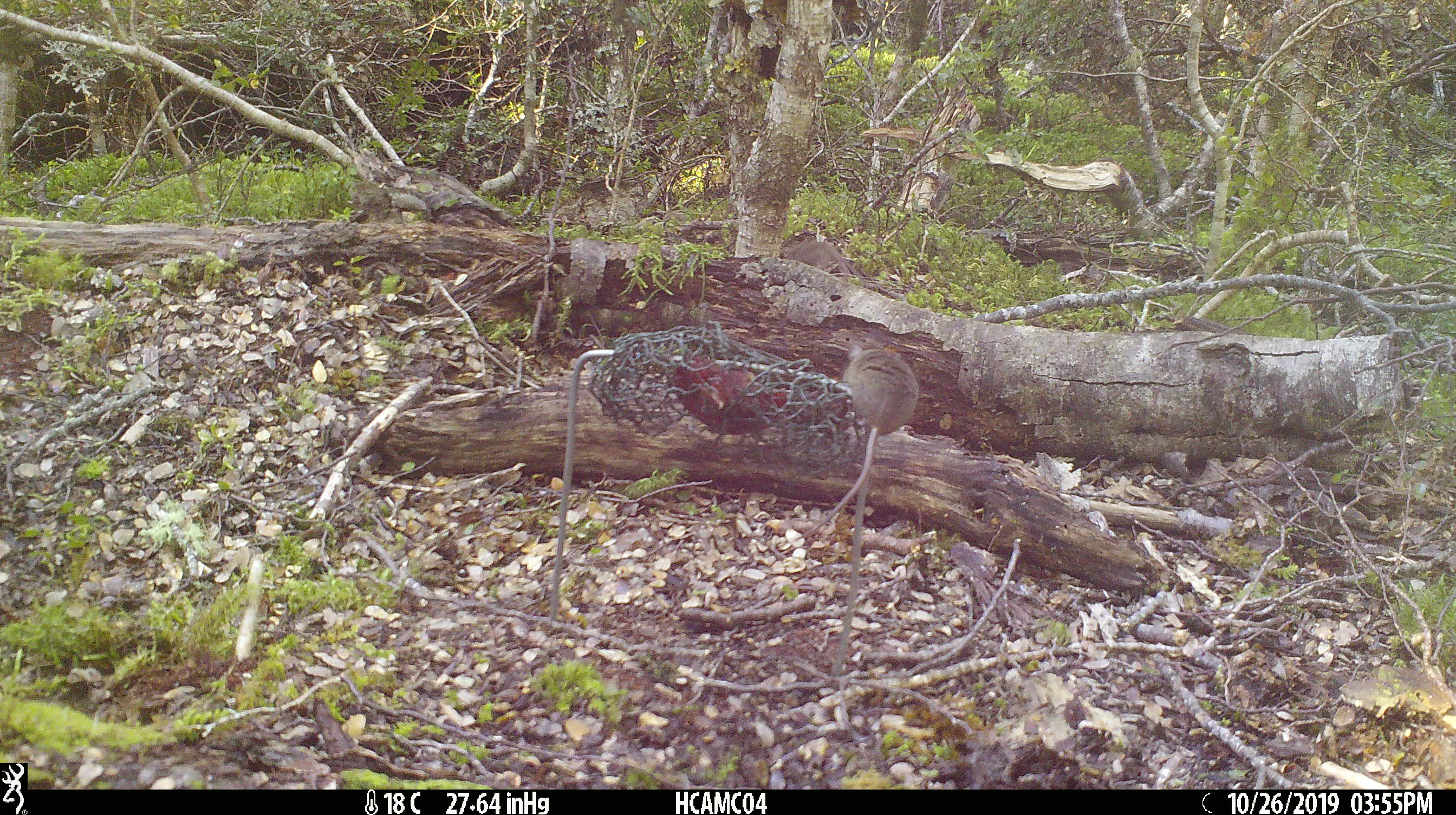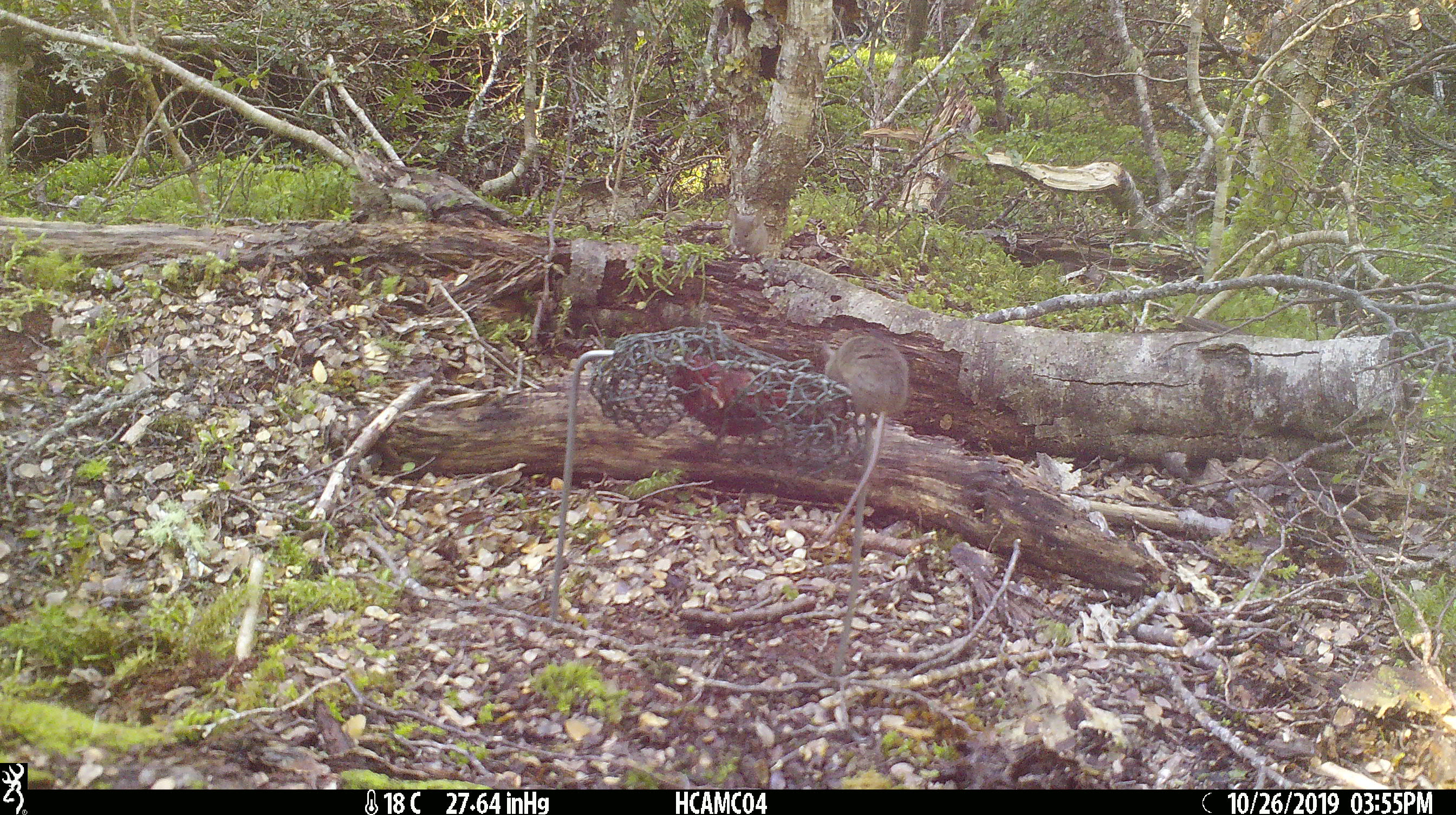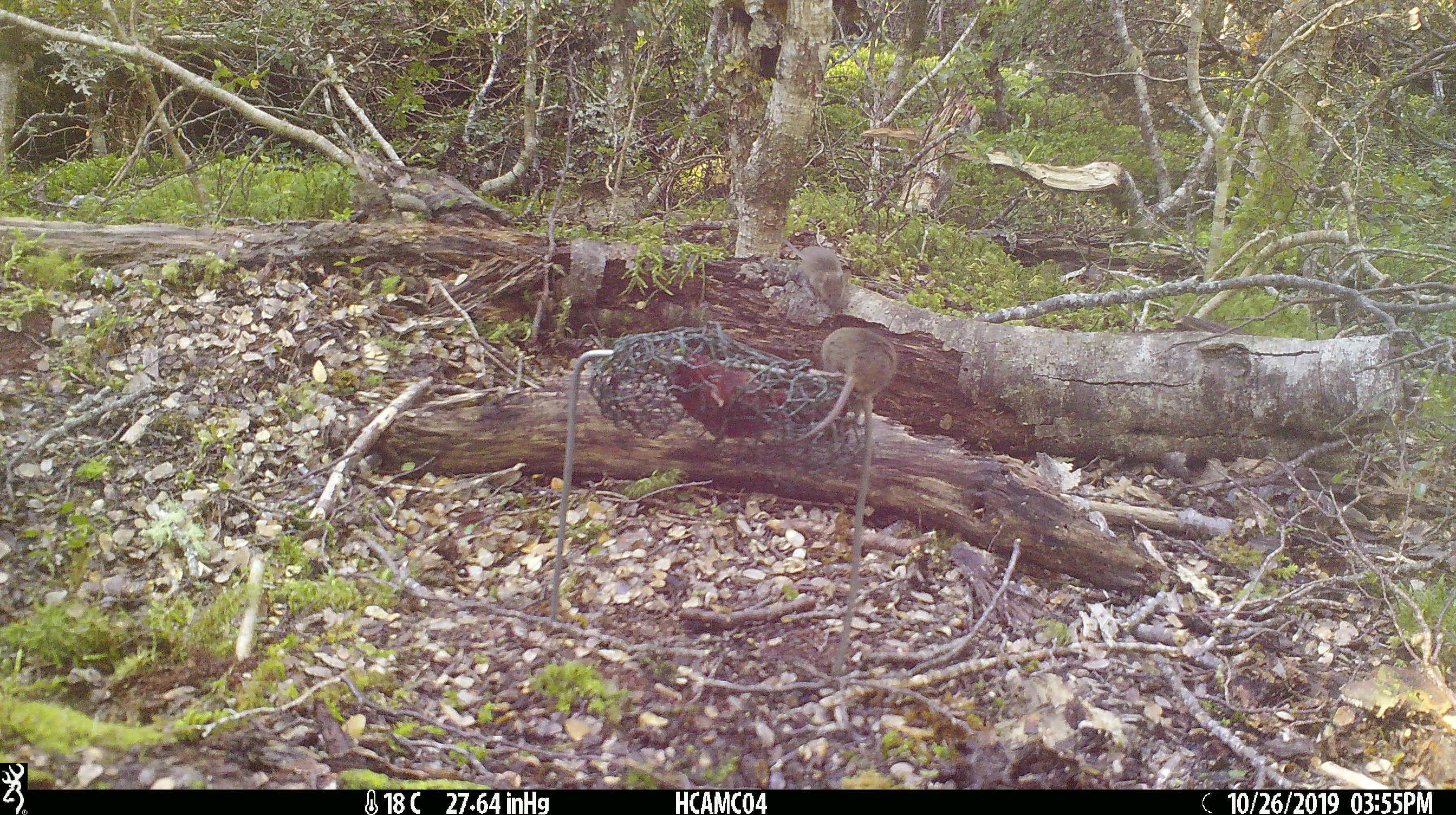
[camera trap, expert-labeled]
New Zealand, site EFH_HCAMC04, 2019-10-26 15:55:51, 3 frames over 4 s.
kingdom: Animalia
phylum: Chordata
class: Mammalia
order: Rodentia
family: Muridae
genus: Mus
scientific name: Mus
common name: mouse